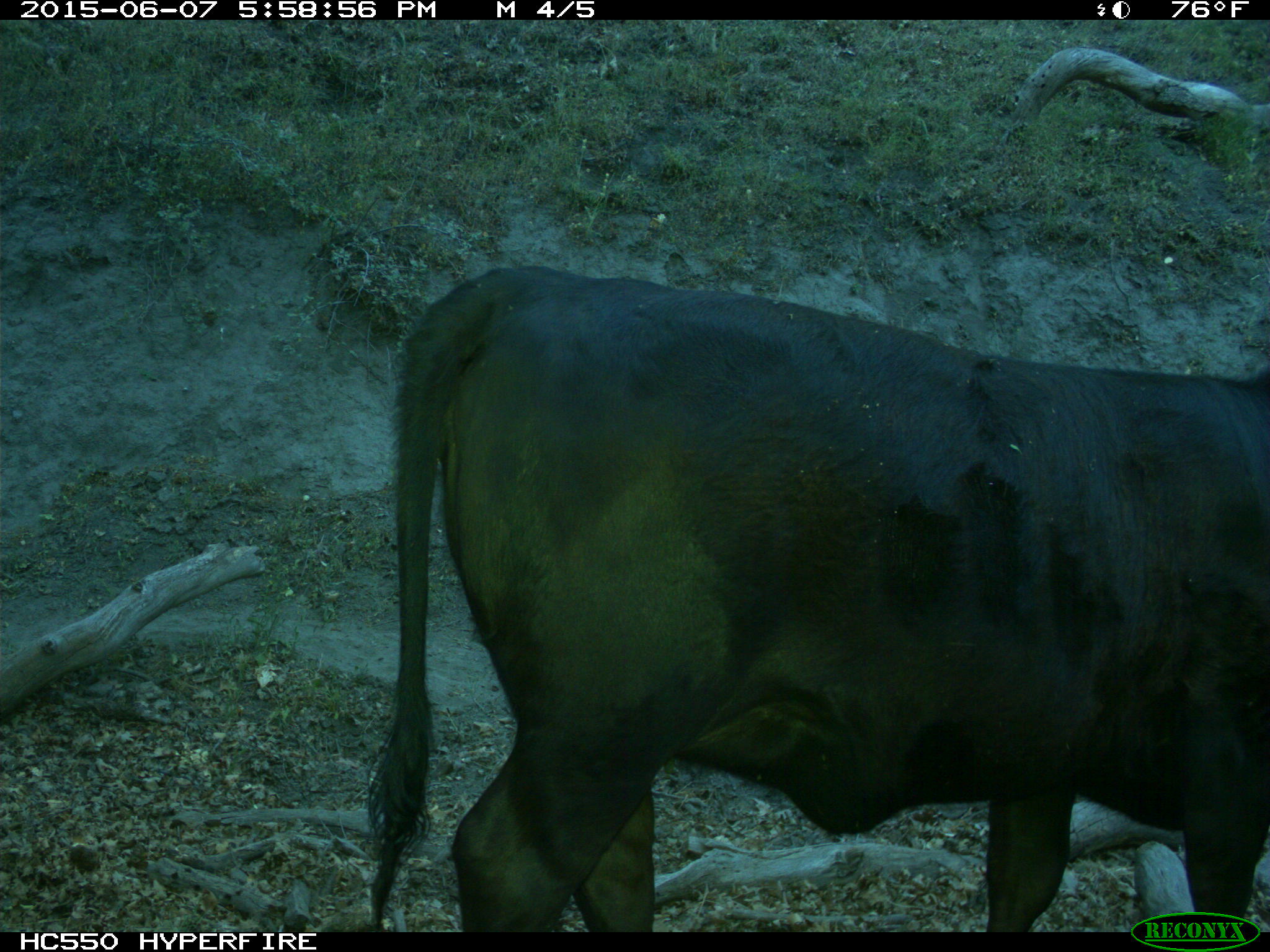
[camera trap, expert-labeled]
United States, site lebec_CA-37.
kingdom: Animalia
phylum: Chordata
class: Mammalia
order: Artiodactyla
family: Bovidae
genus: Bos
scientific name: Bos taurus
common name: domestic cow